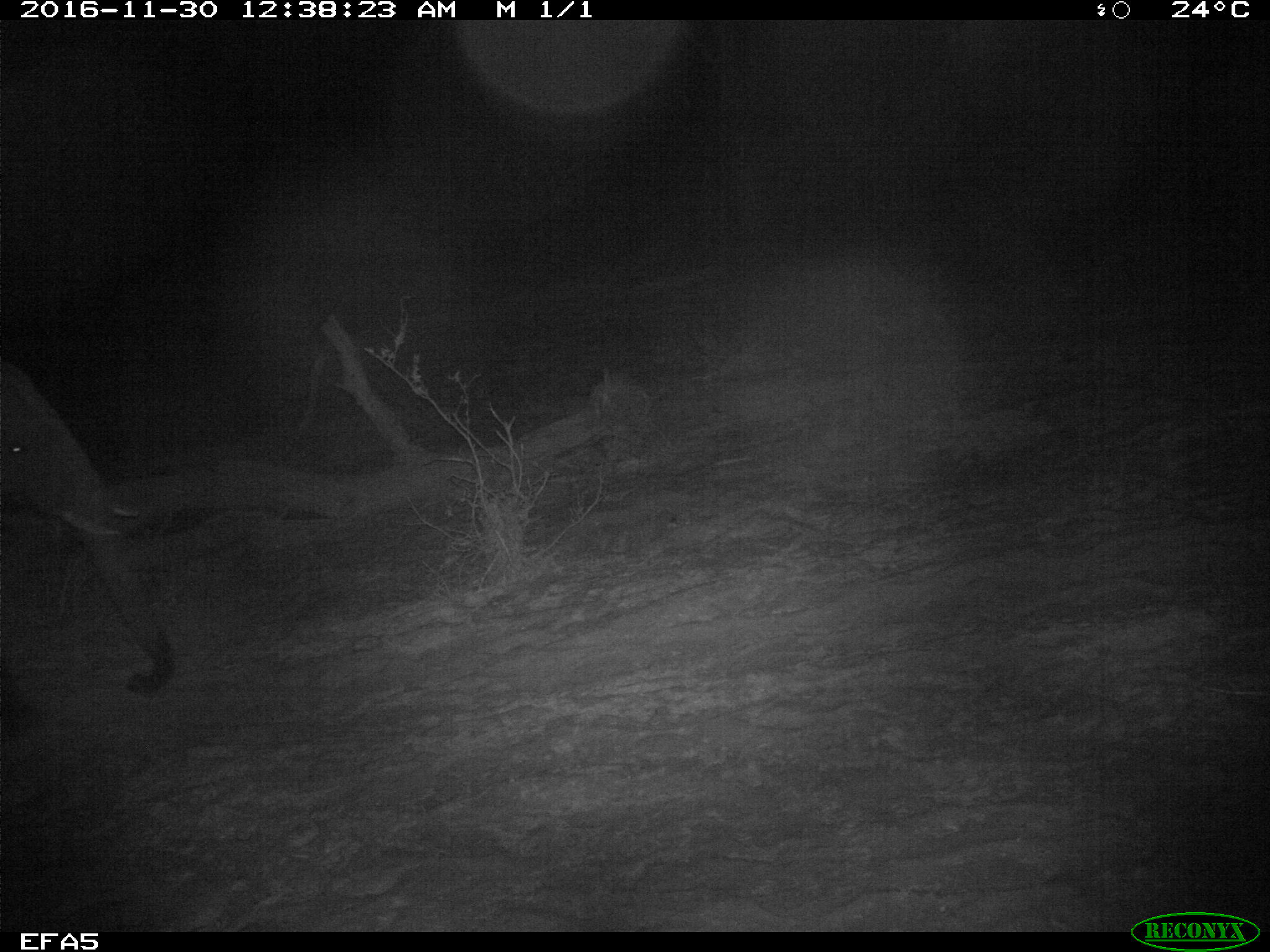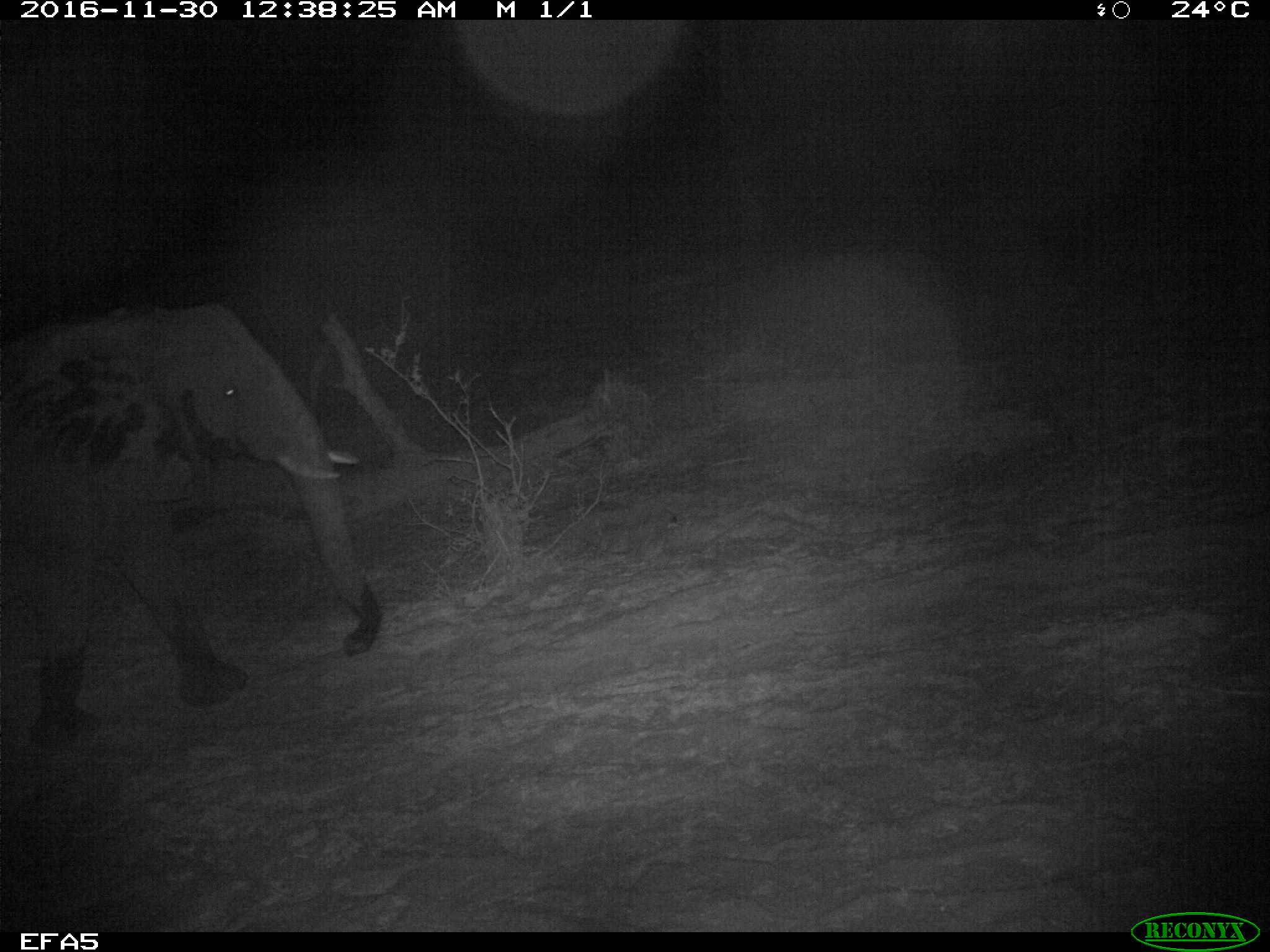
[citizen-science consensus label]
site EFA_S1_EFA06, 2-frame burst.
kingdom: Animalia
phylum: Chordata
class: Mammalia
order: Proboscidea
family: Elephantidae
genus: Loxodonta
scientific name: Loxodonta africana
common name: african bush elephant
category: elephant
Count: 1.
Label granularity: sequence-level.